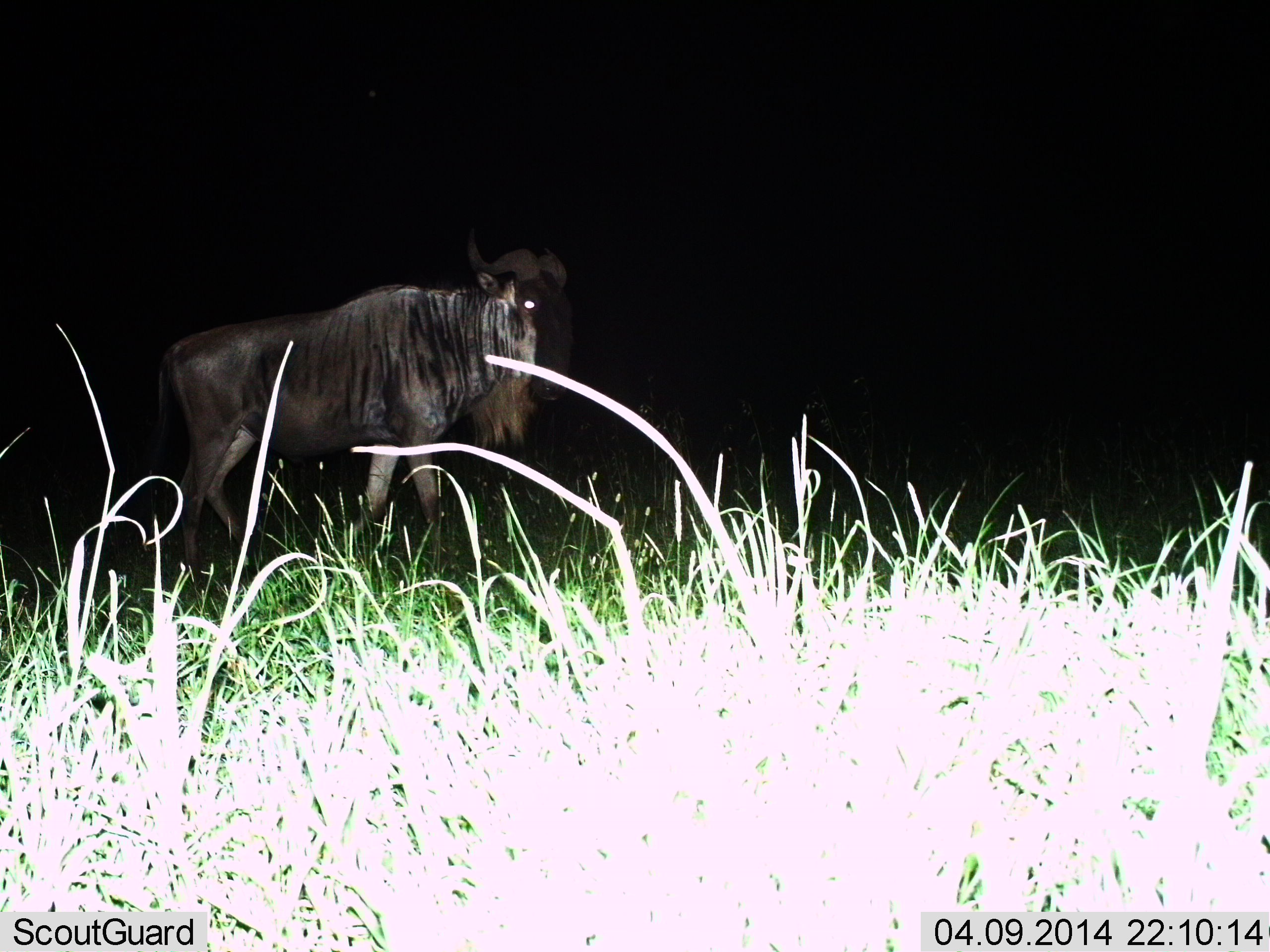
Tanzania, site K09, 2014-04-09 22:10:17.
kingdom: Animalia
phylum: Chordata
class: Mammalia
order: Artiodactyla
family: Bovidae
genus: Connochaetes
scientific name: Connochaetes taurinus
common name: blue wildebeest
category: wildebeest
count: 1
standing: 60%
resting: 0%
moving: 40%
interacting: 0%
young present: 0%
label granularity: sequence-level